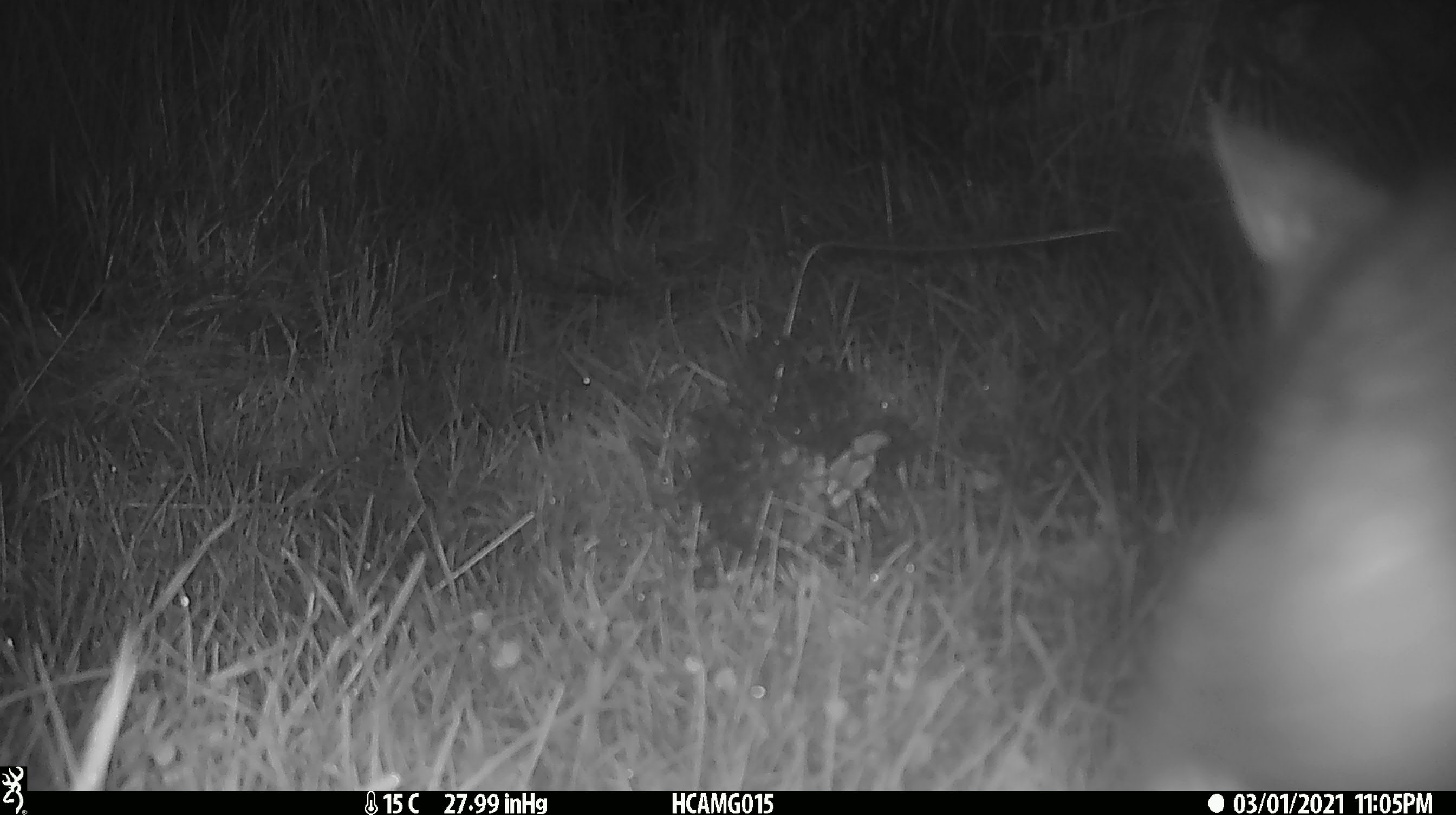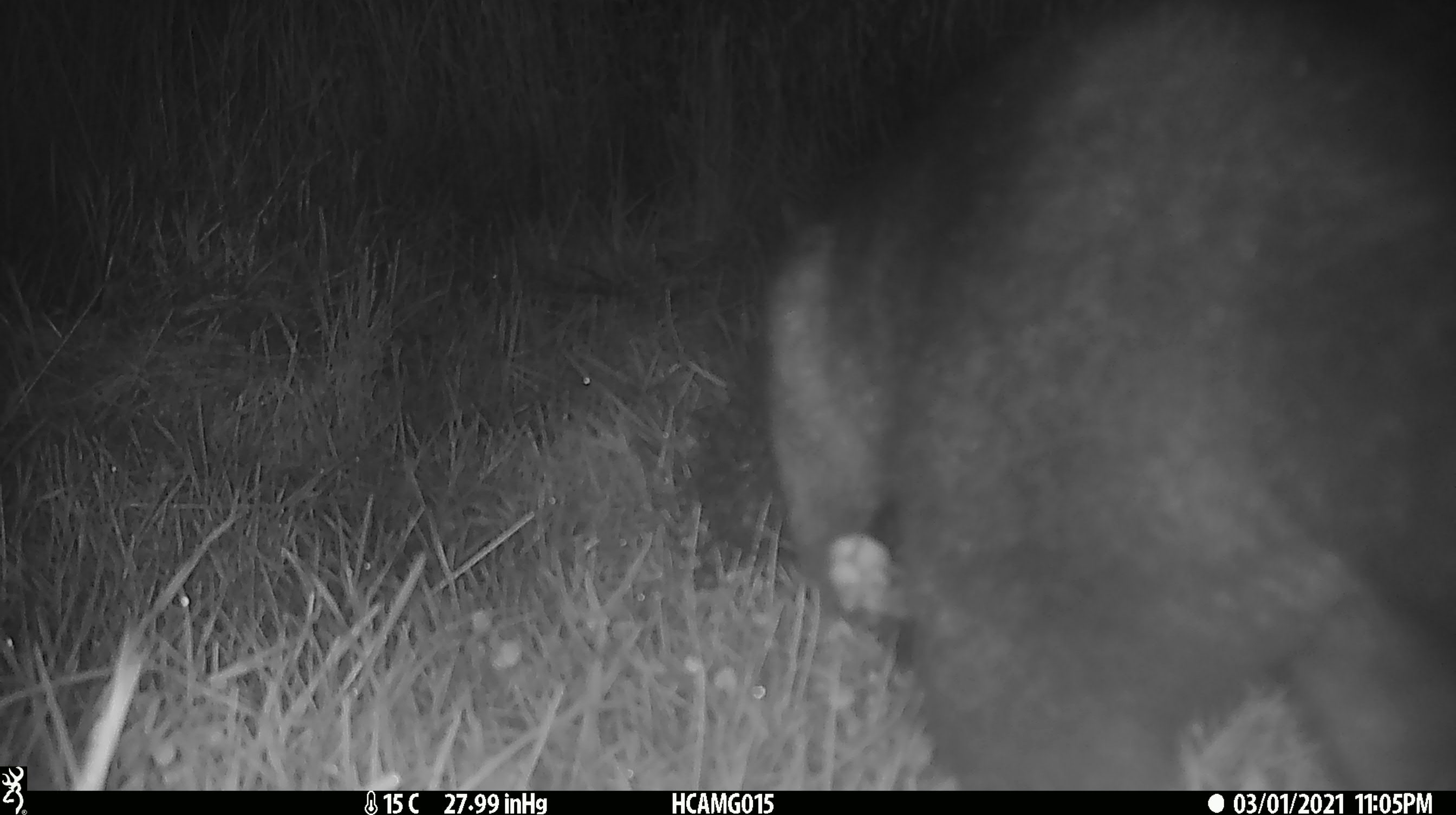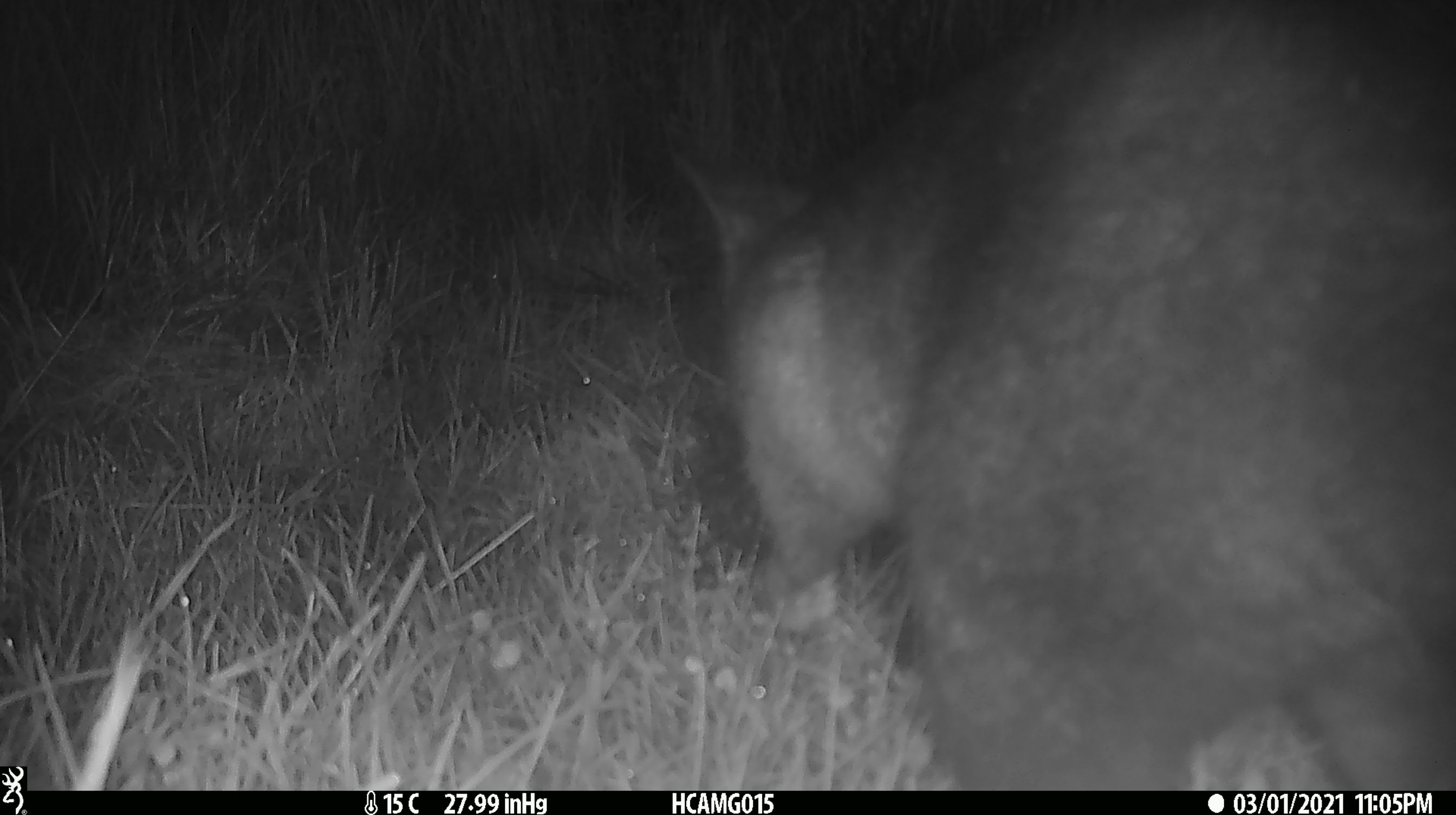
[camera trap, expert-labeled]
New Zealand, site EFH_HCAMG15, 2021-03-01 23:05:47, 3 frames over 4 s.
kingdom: Animalia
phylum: Chordata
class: Mammalia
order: Diprotodontia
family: Phalangeridae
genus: Trichosurus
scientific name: Trichosurus vulpecula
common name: common brushtail possum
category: possum